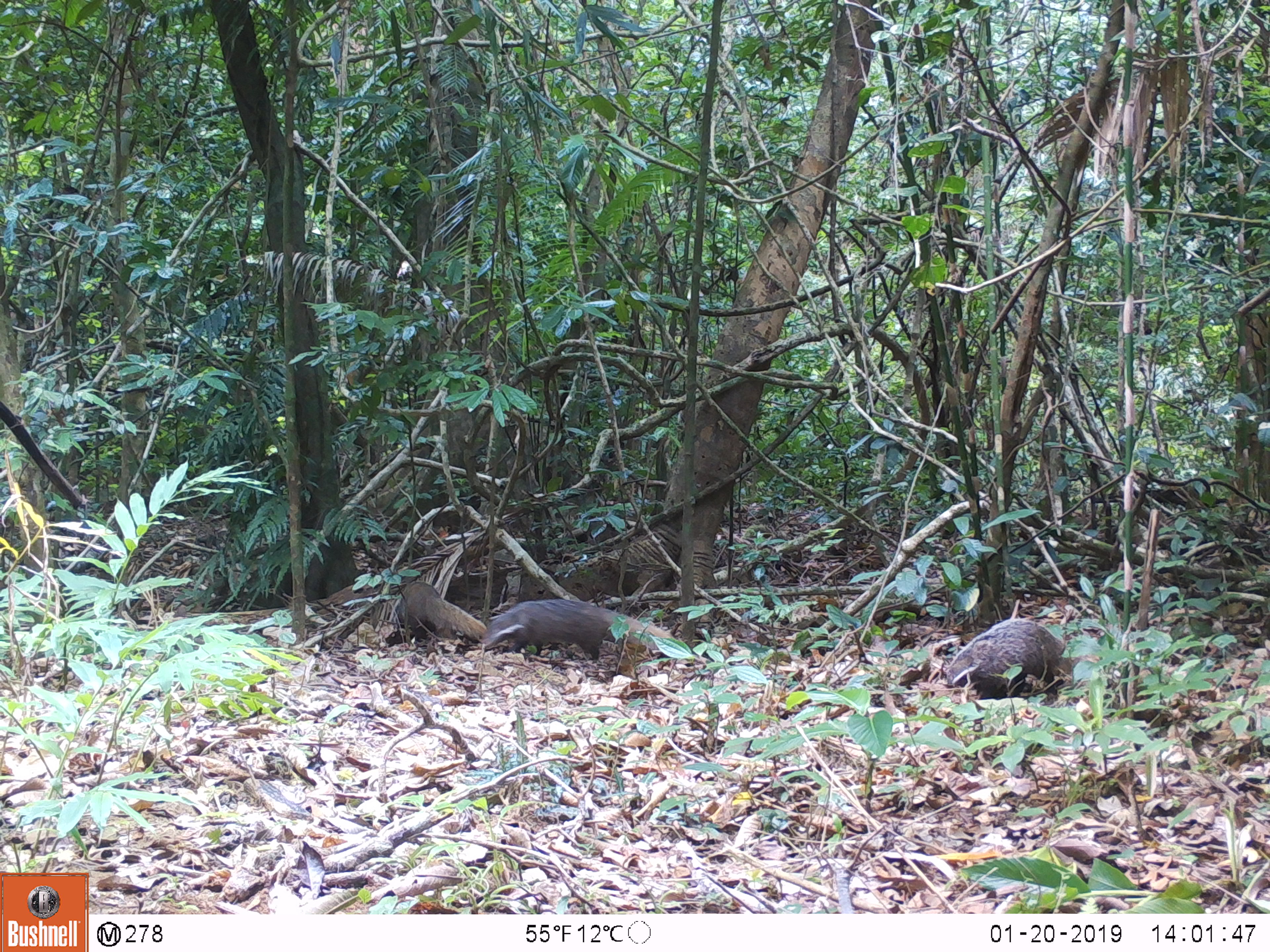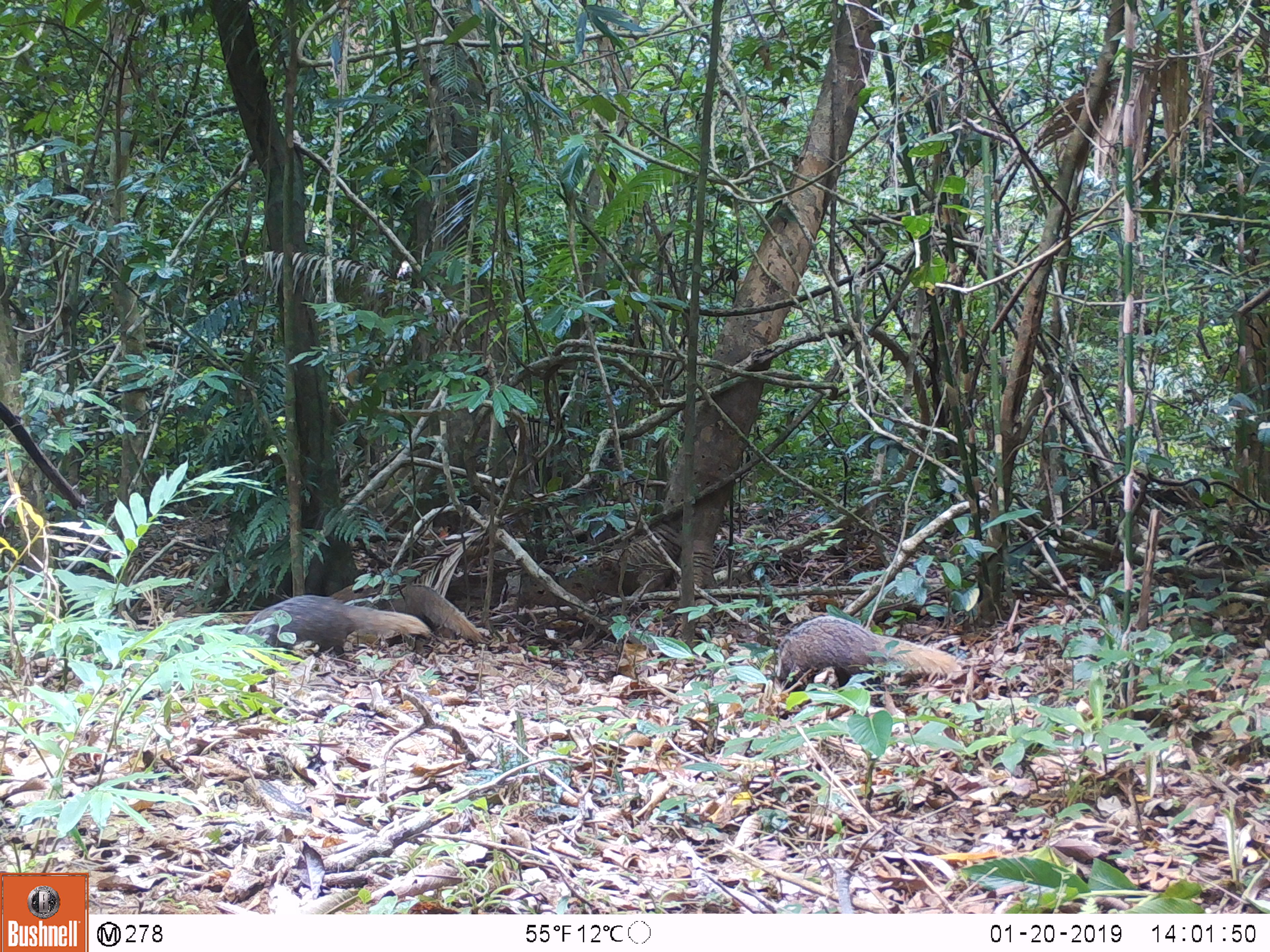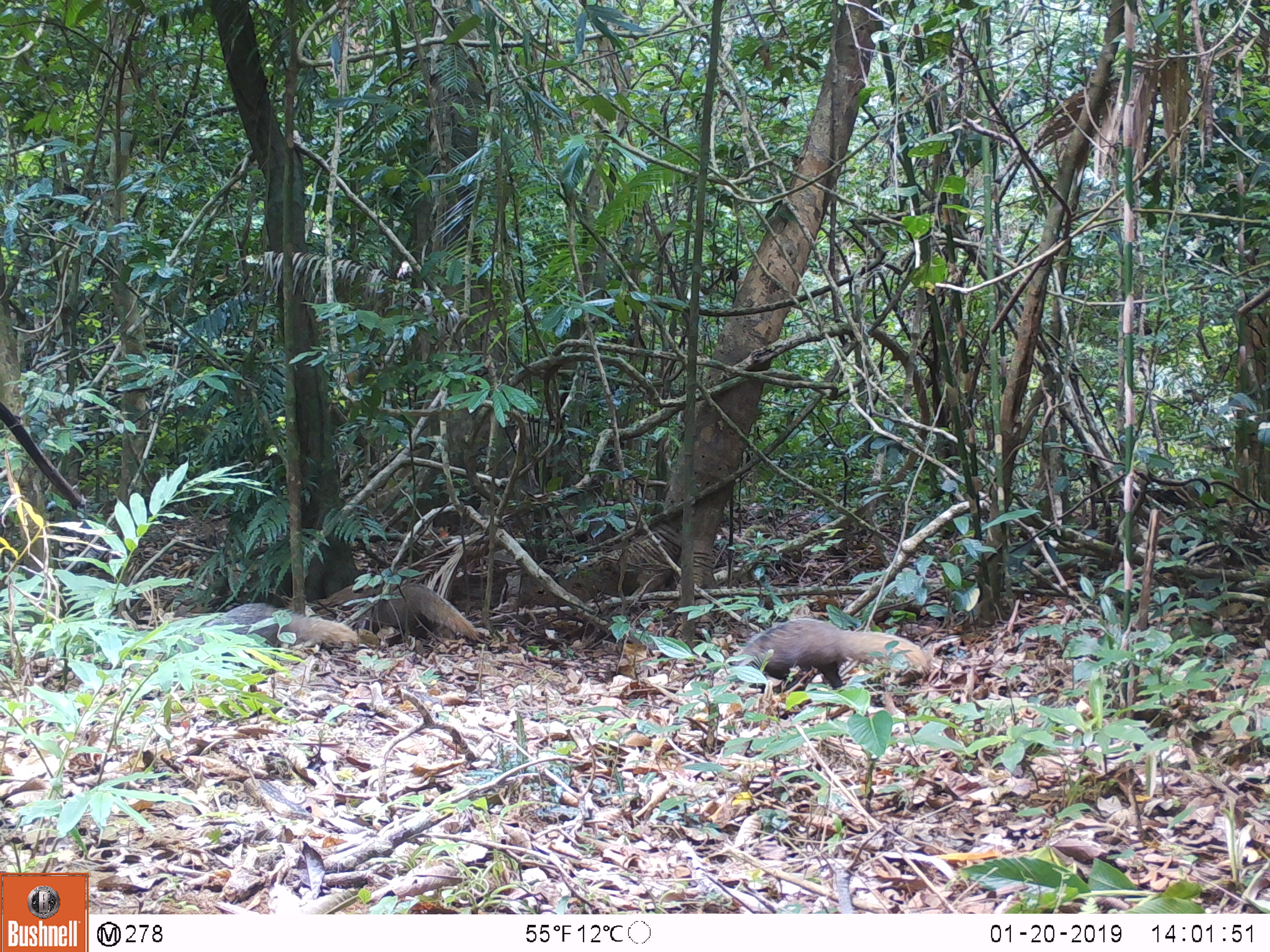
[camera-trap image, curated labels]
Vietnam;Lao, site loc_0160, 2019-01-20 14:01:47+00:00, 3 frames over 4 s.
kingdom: Animalia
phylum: Chordata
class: Mammalia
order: Carnivora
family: Herpestidae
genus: Urva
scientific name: Urva urva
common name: crab-eating mongoose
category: crab eating mongoose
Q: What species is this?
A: Crab eating mongoose (crab-eating mongoose) (Urva urva).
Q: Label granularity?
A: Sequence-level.